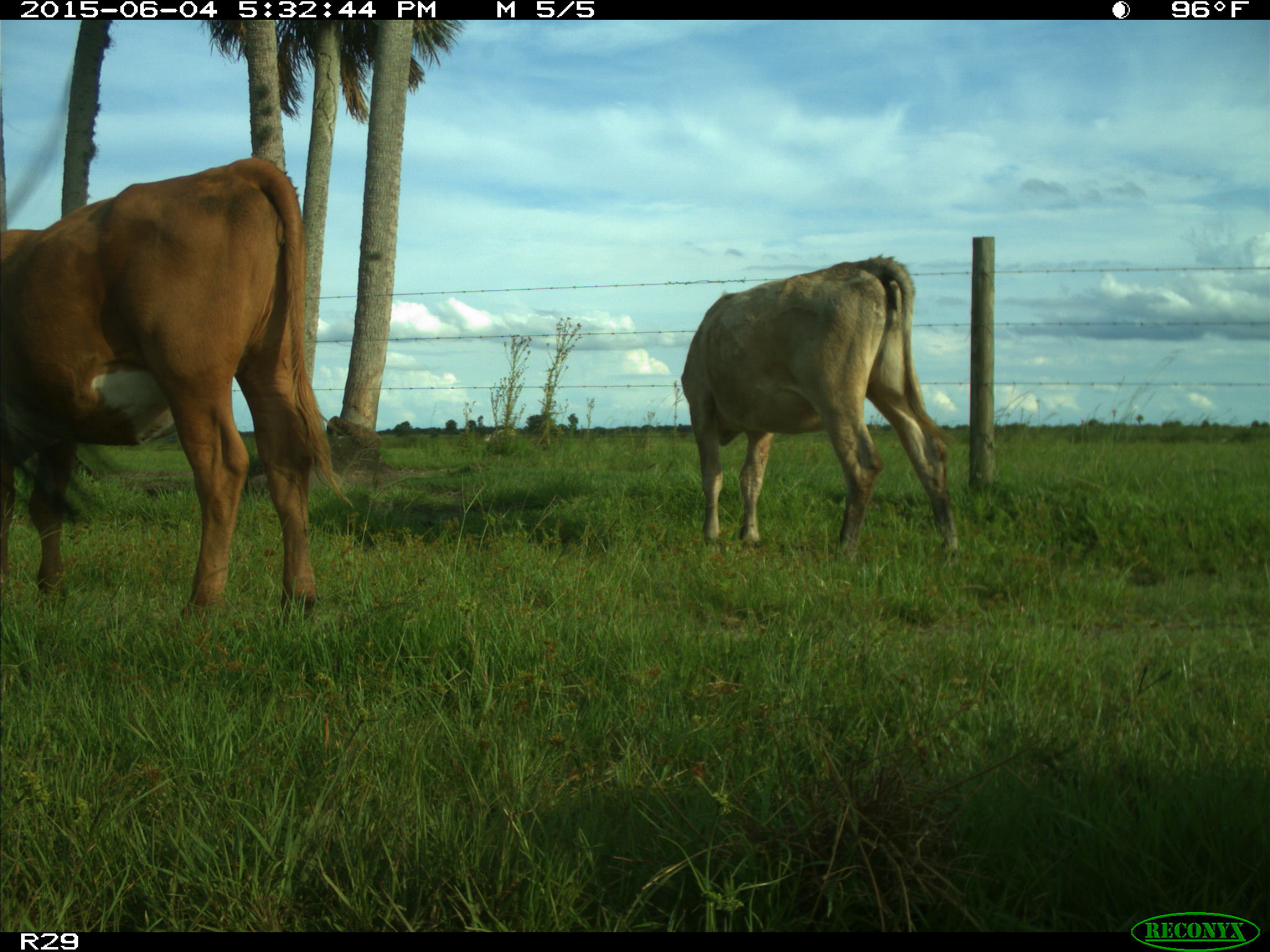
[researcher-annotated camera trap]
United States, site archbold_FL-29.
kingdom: Animalia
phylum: Chordata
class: Mammalia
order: Artiodactyla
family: Bovidae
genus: Bos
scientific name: Bos taurus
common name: domestic cow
Bos taurus (domestic cow).